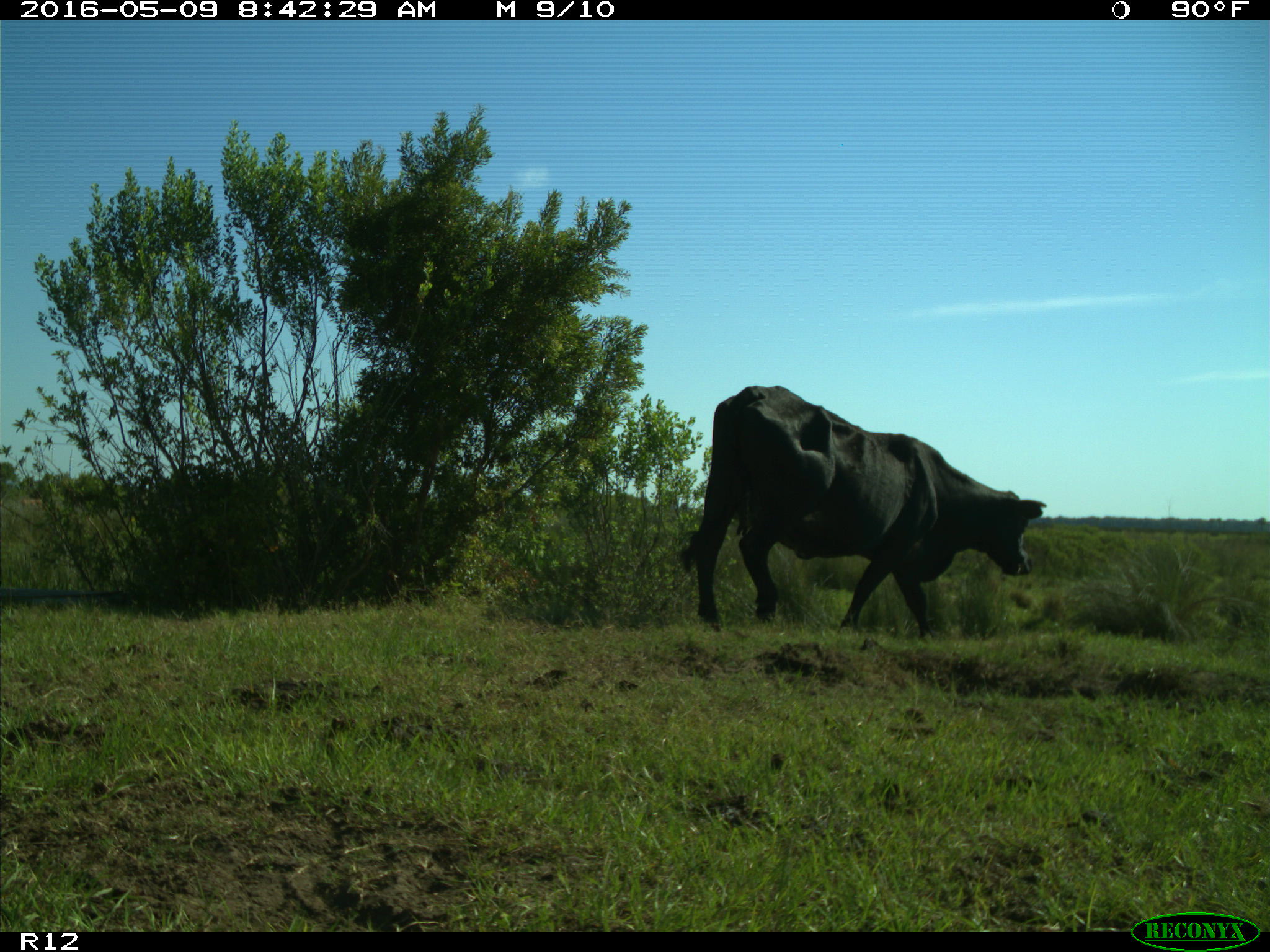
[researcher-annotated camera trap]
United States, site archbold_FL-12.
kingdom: Animalia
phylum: Chordata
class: Mammalia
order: Artiodactyla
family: Bovidae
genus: Bos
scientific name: Bos taurus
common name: domestic cow